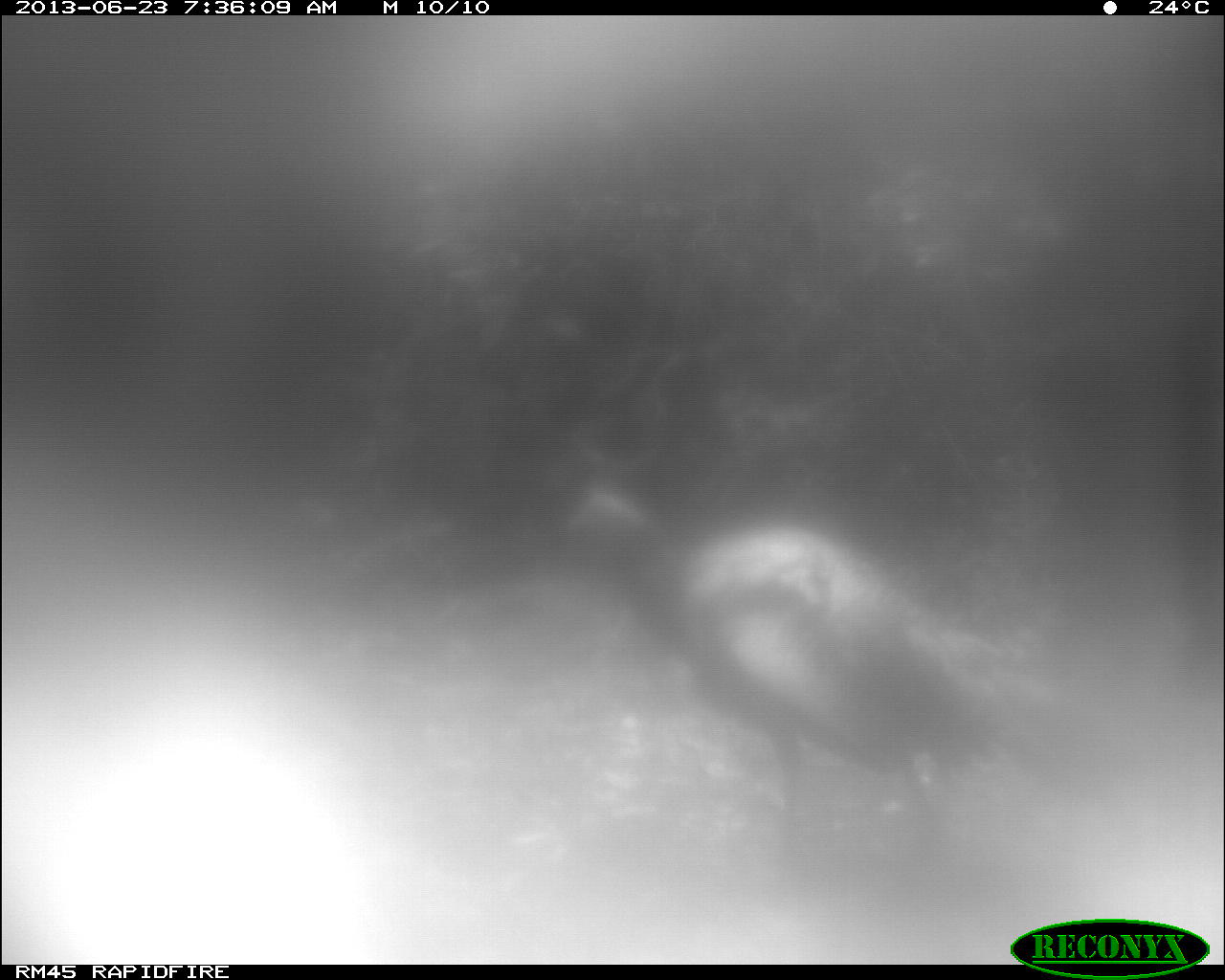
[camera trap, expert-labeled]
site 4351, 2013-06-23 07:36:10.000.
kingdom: Animalia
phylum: Chordata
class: Aves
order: Galliformes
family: Phasianidae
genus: Meleagris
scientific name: Meleagris ocellata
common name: ocellated turkey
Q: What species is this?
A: Meleagris ocellata (ocellated turkey).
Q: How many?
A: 1.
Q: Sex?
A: Male.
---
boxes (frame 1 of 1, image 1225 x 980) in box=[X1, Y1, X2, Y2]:
meleagris ocellata: box=[561, 478, 1032, 856]